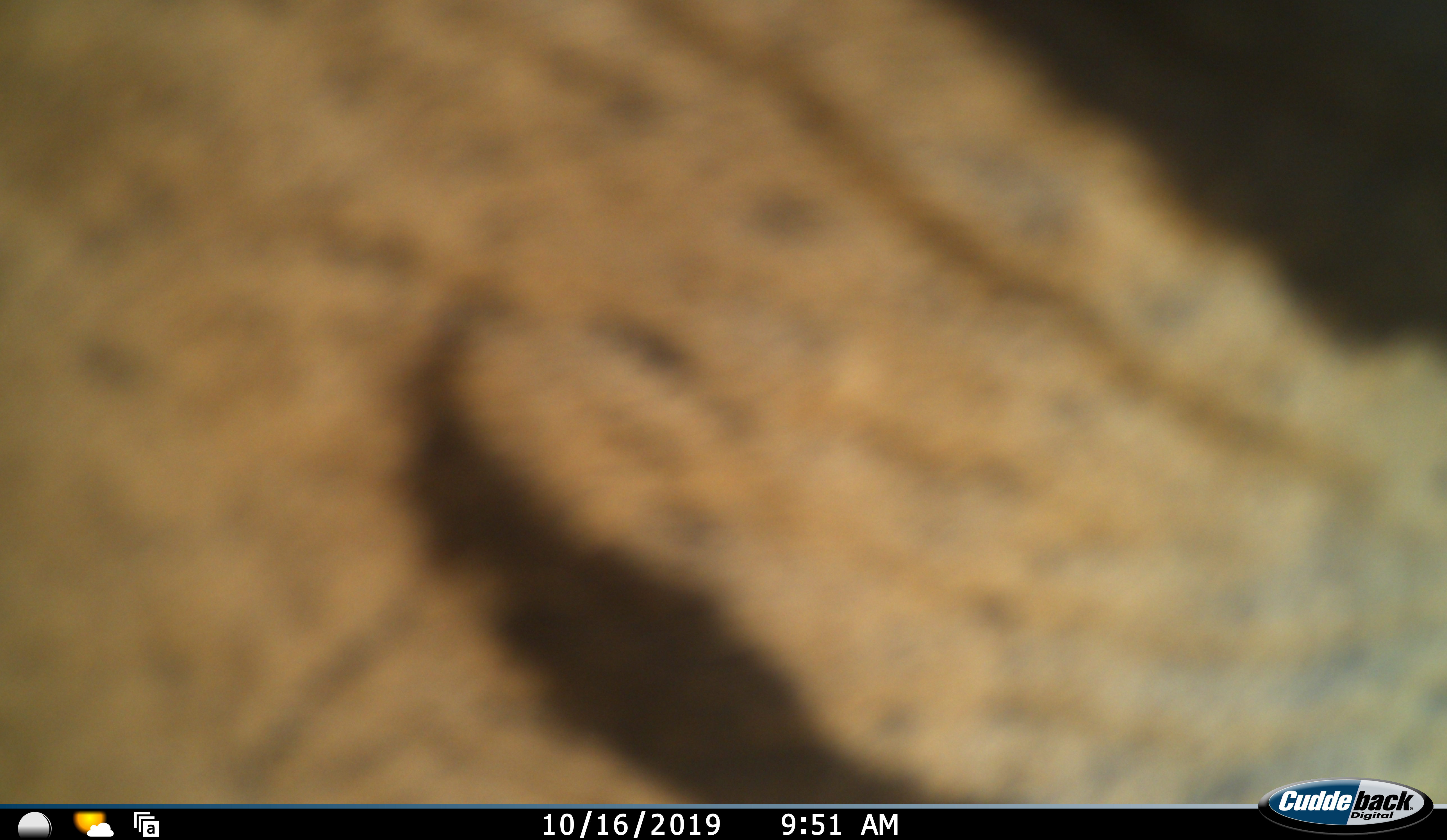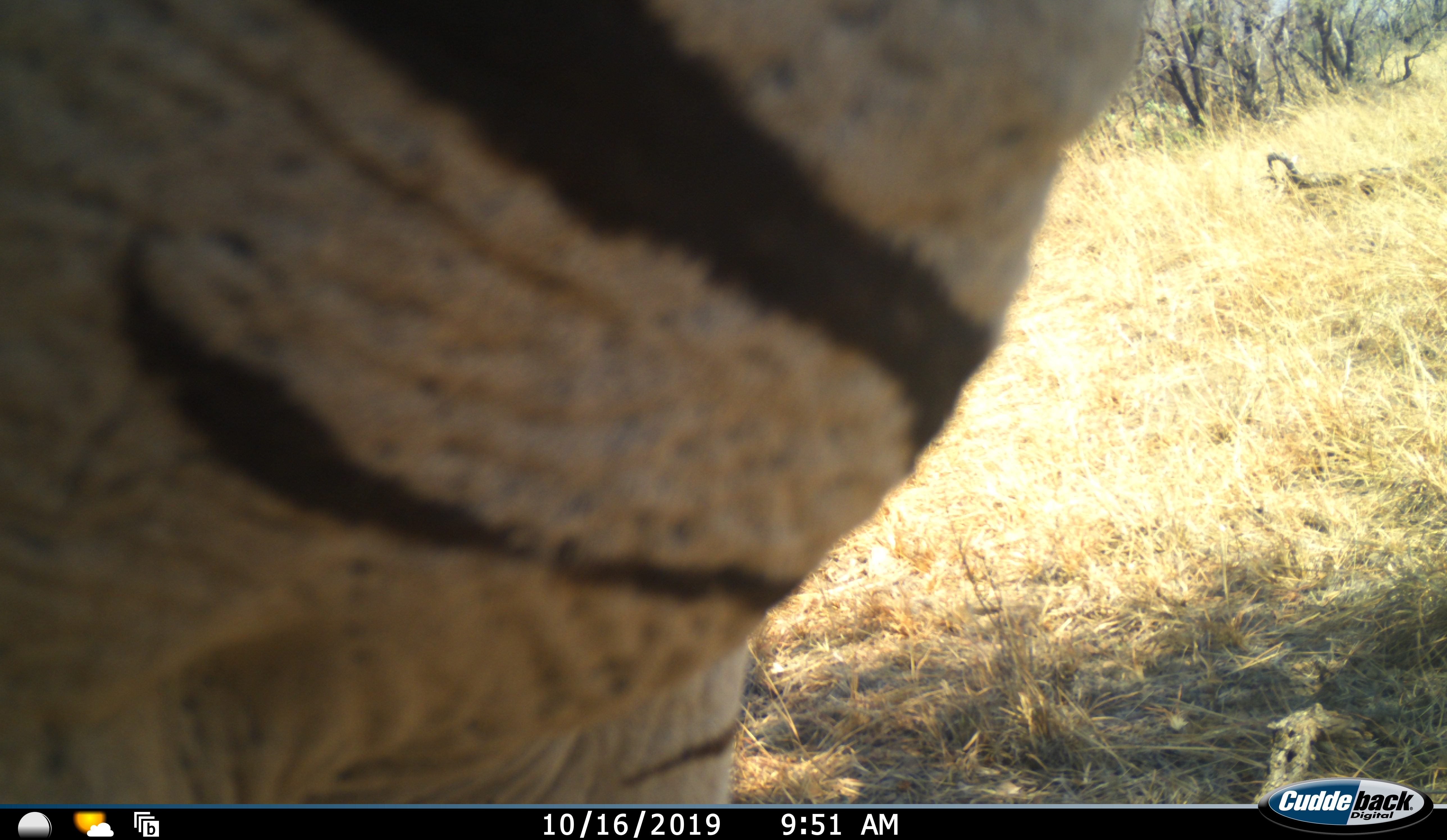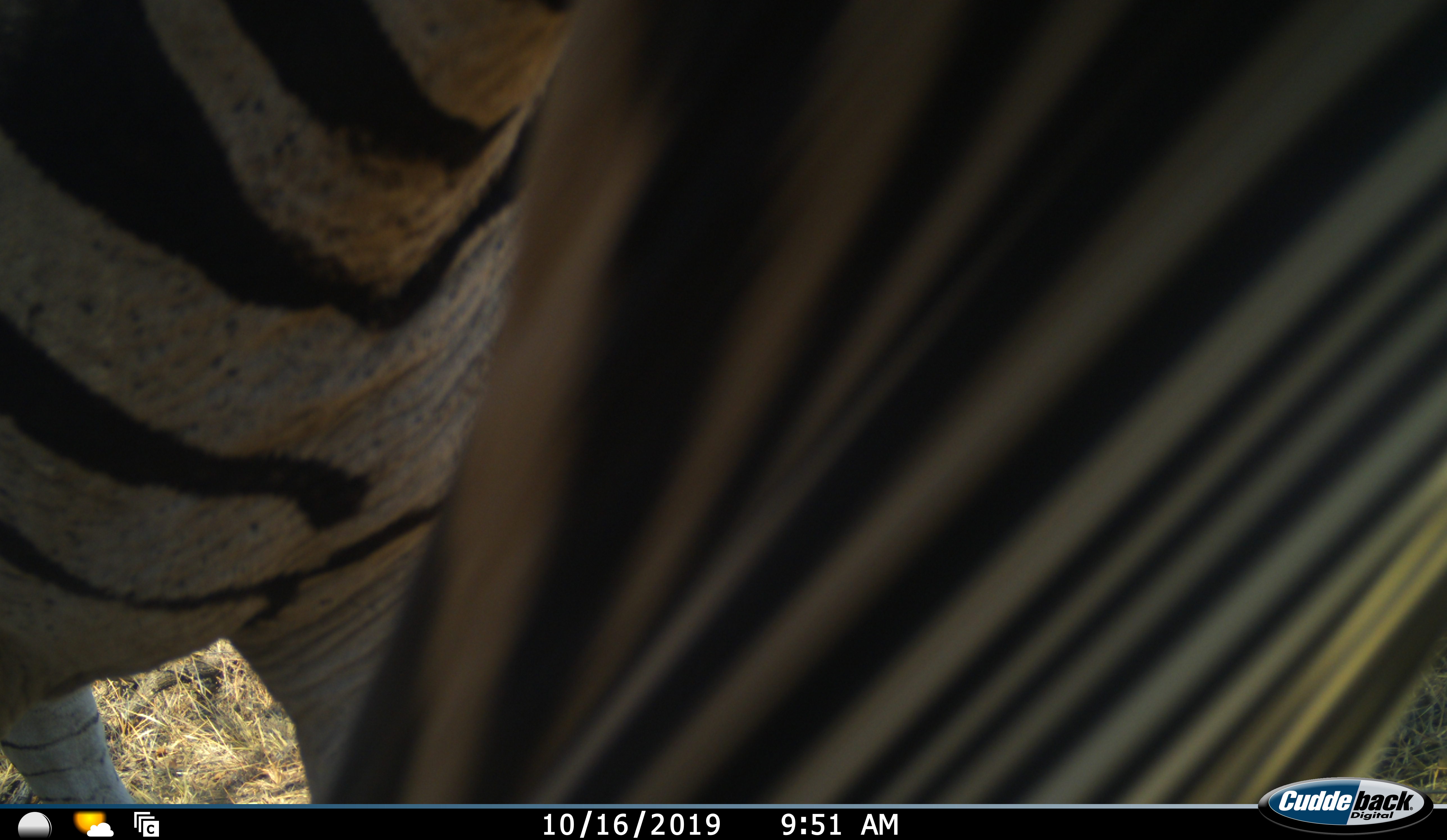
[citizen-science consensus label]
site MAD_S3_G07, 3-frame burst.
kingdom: Animalia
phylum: Chordata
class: Mammalia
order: Perissodactyla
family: Equidae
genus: Equus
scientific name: Equus quagga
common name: plains zebra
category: zebraplains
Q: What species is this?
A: Zebraplains (plains zebra) (Equus quagga).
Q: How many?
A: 1.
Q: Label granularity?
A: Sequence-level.